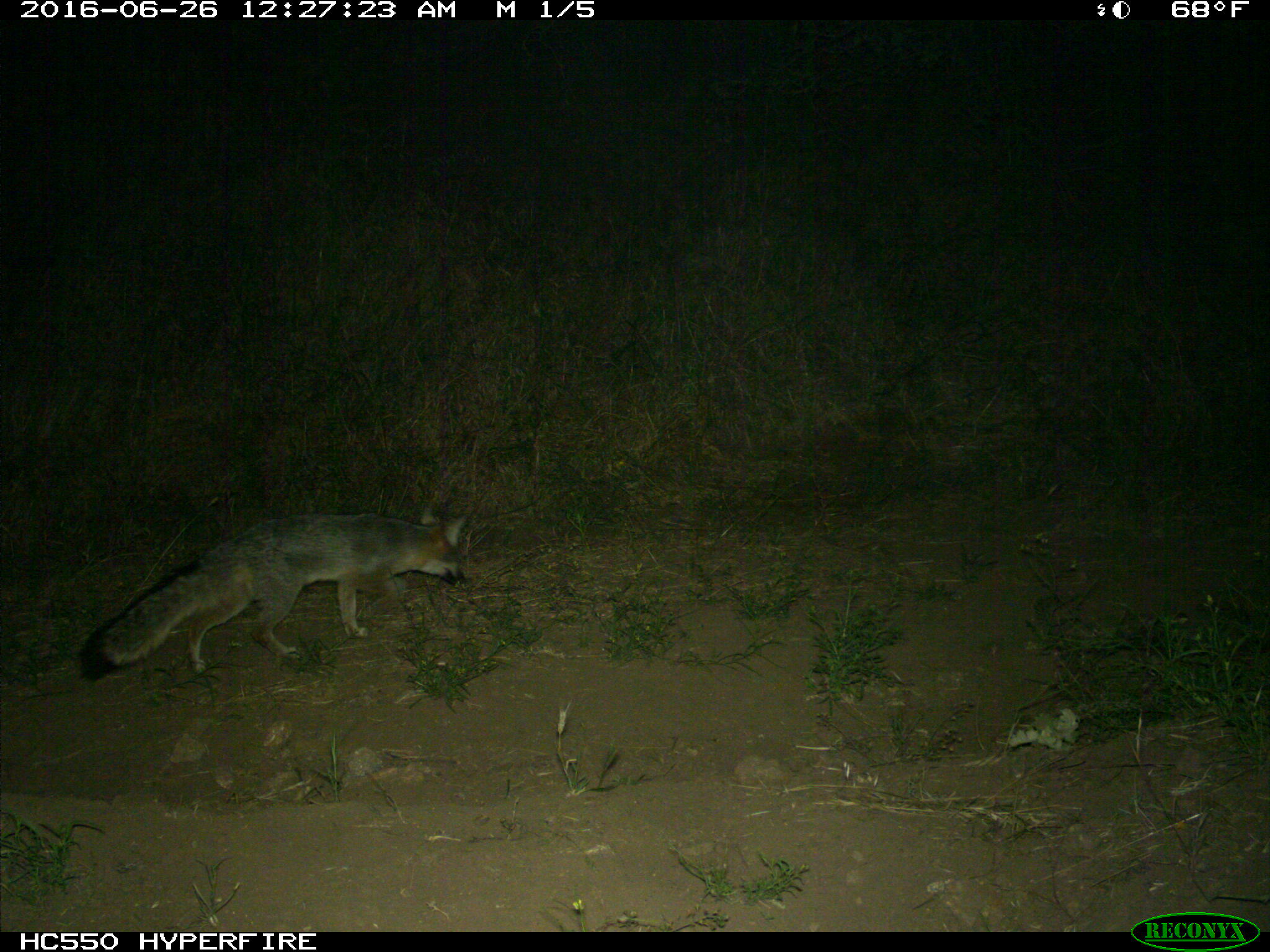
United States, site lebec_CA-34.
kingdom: Animalia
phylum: Chordata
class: Mammalia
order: Carnivora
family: Canidae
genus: Urocyon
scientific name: Urocyon cinereoargenteus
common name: gray fox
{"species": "Urocyon cinereoargenteus (gray fox)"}